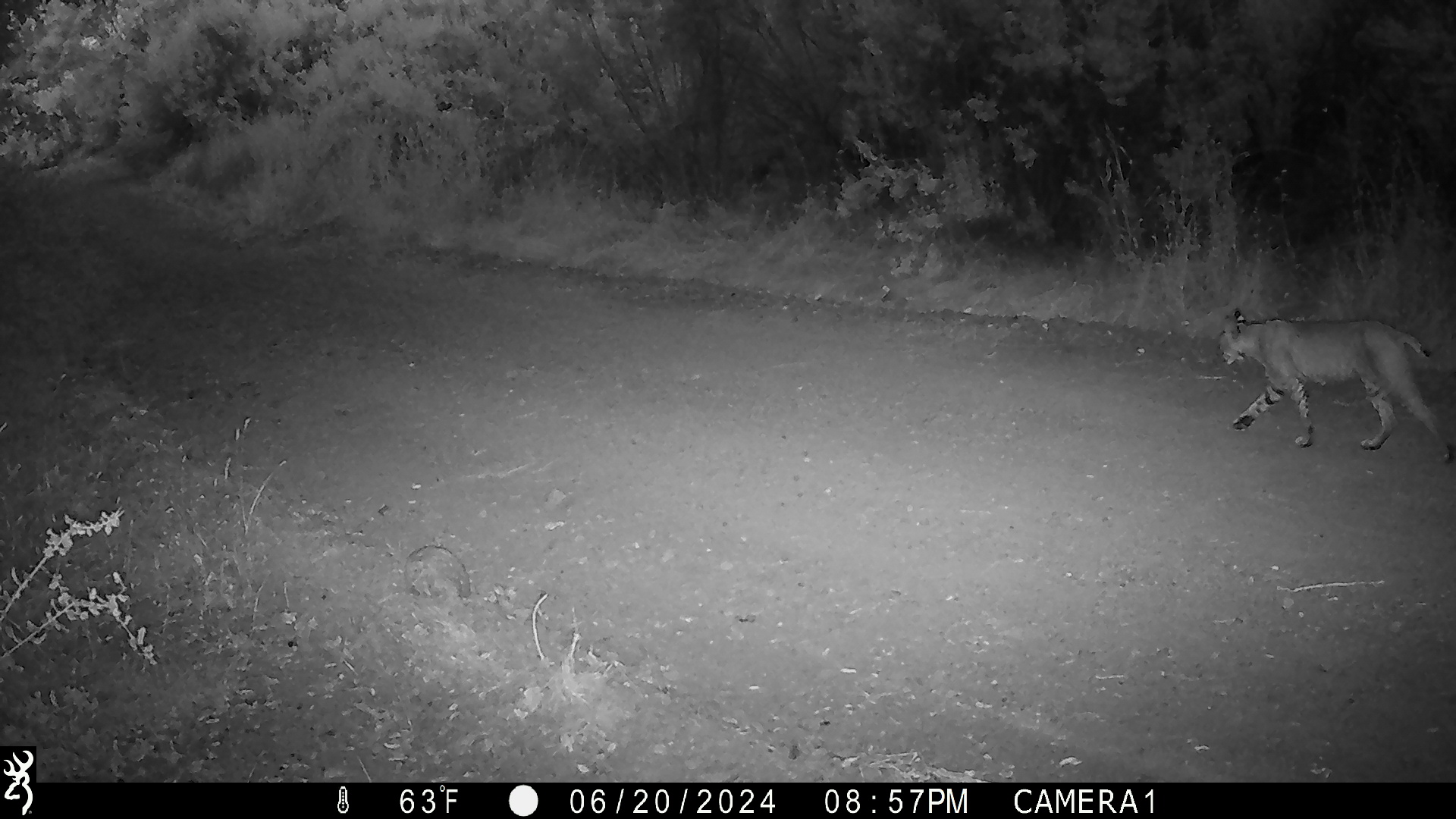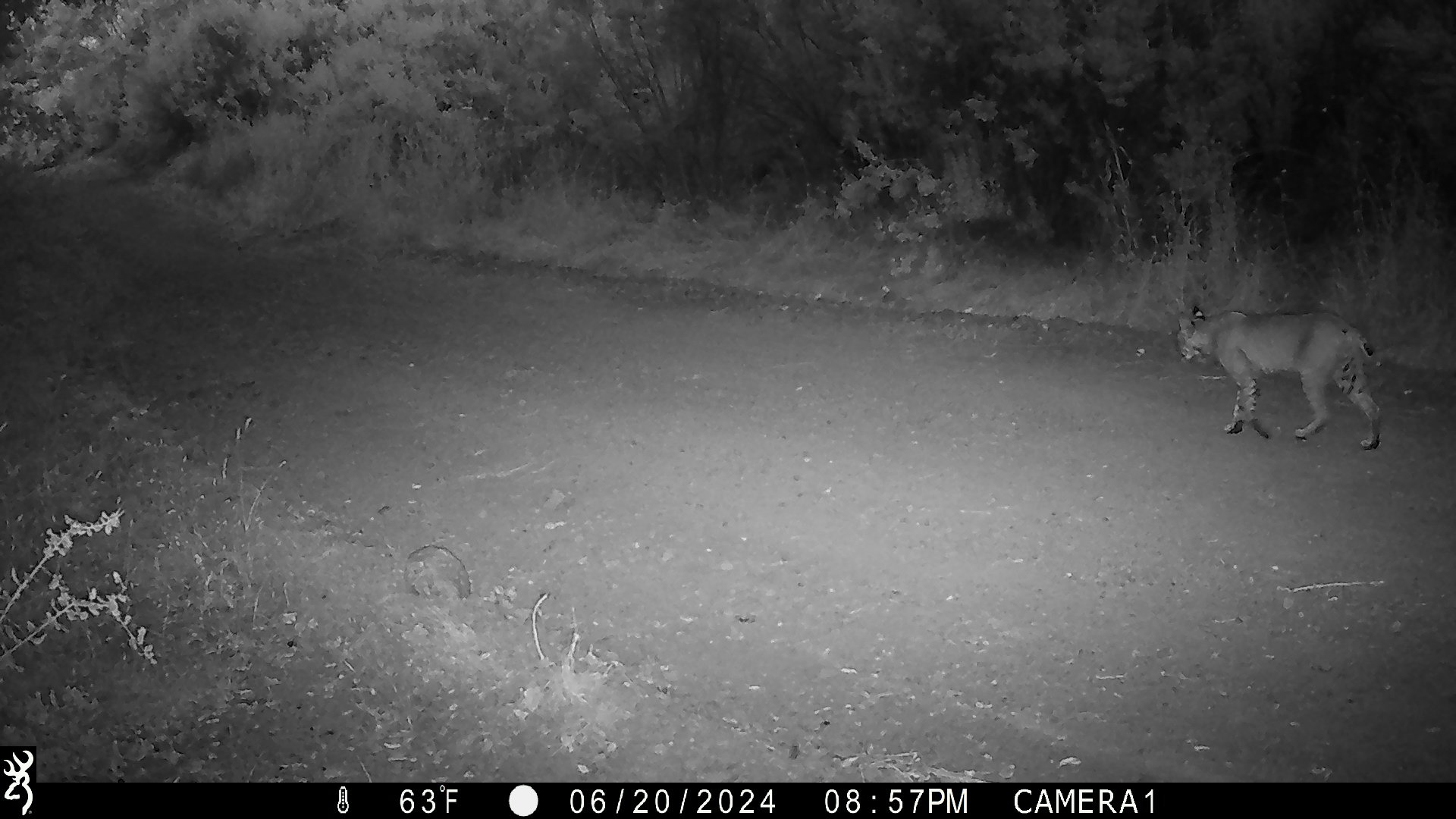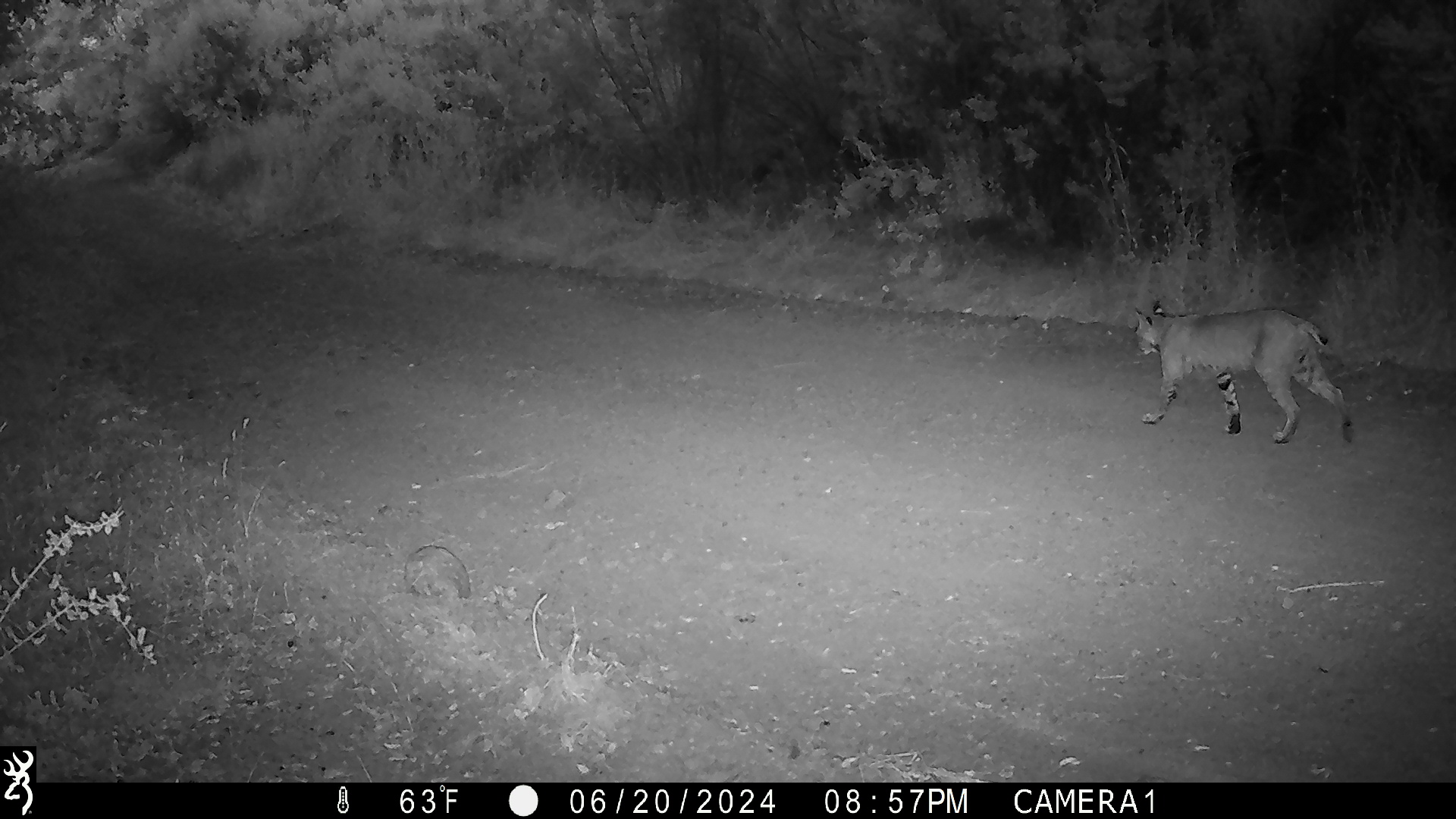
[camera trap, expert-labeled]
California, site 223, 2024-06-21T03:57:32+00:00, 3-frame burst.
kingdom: Animalia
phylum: Chordata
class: Mammalia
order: Carnivora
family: Felidae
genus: Lynx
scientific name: Lynx rufus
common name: bobcat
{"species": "bobcat (Lynx rufus)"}